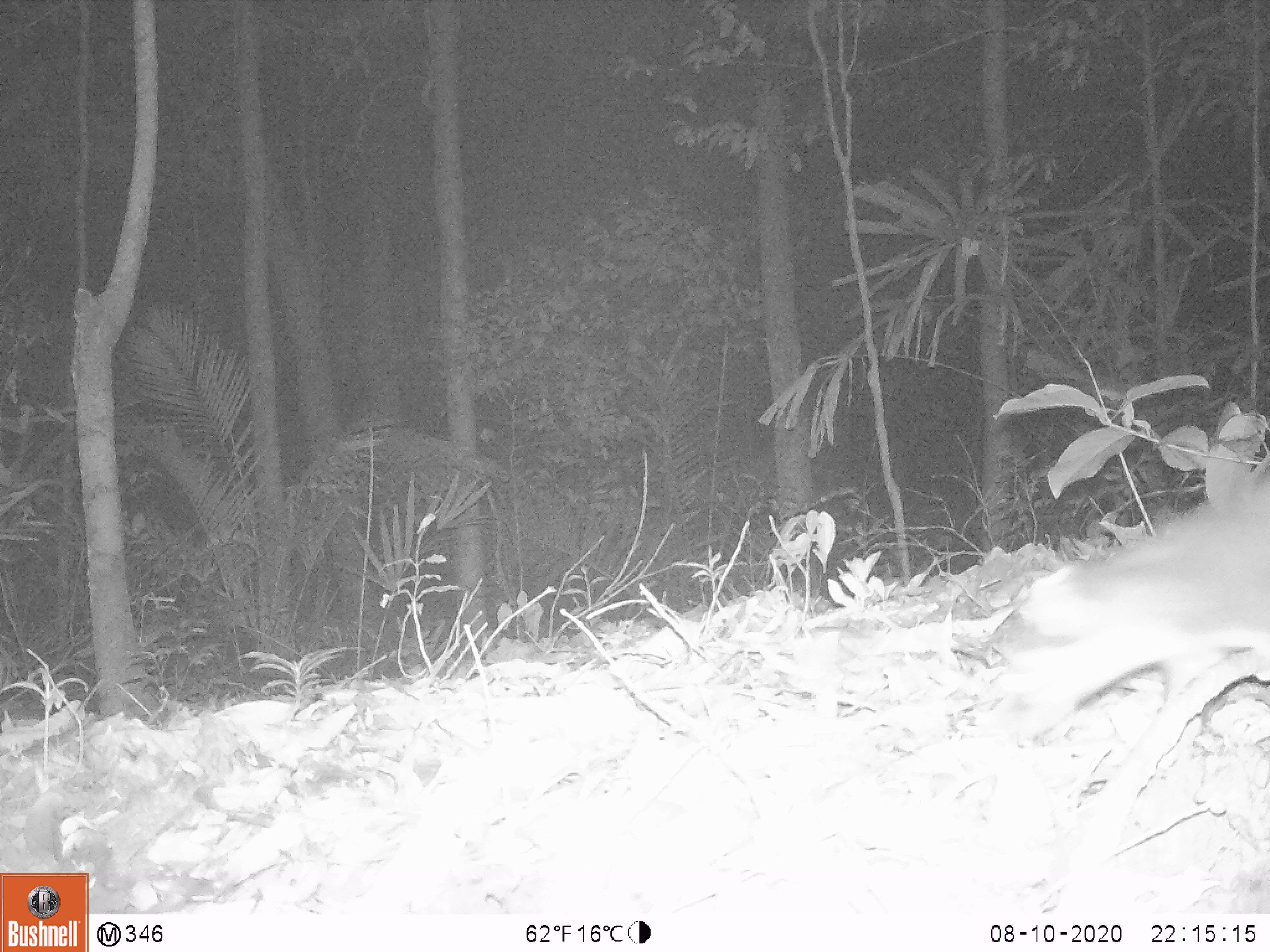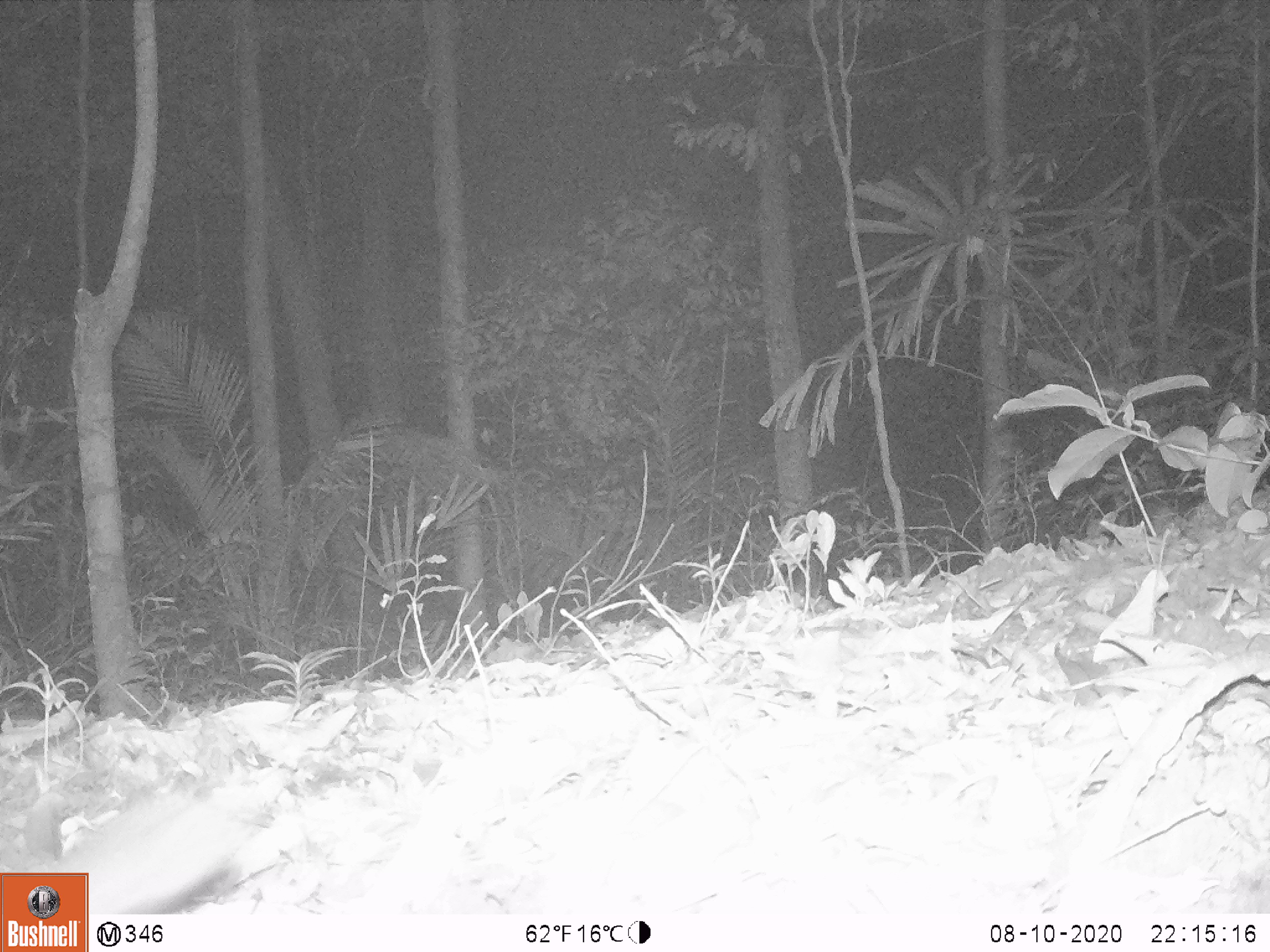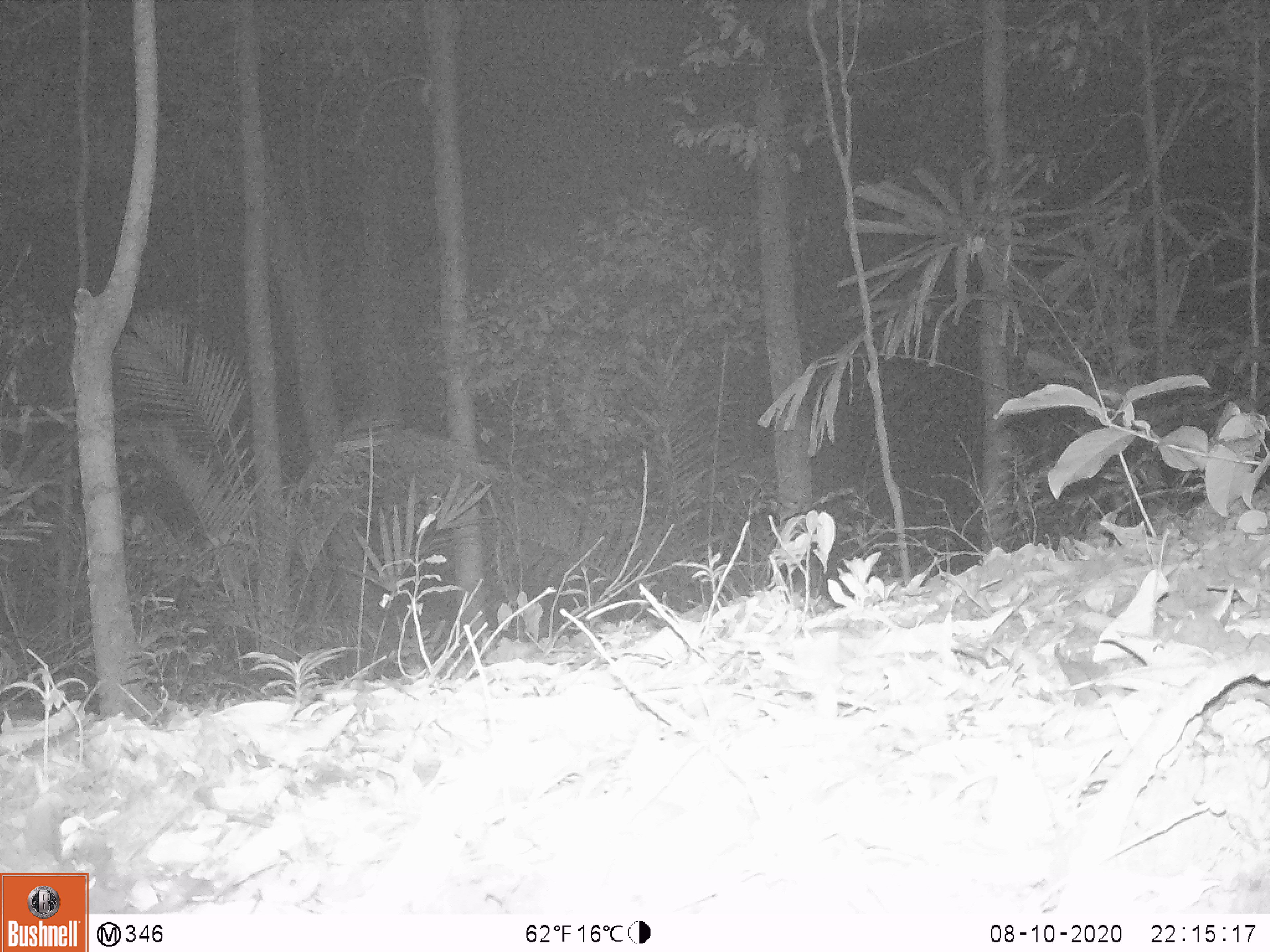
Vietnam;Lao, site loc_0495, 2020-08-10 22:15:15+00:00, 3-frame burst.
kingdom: Animalia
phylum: Chordata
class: Mammalia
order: Carnivora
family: Mustelidae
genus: Melogale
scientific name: Melogale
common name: ferret badger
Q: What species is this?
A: Ferret badger (Melogale).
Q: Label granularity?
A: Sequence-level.